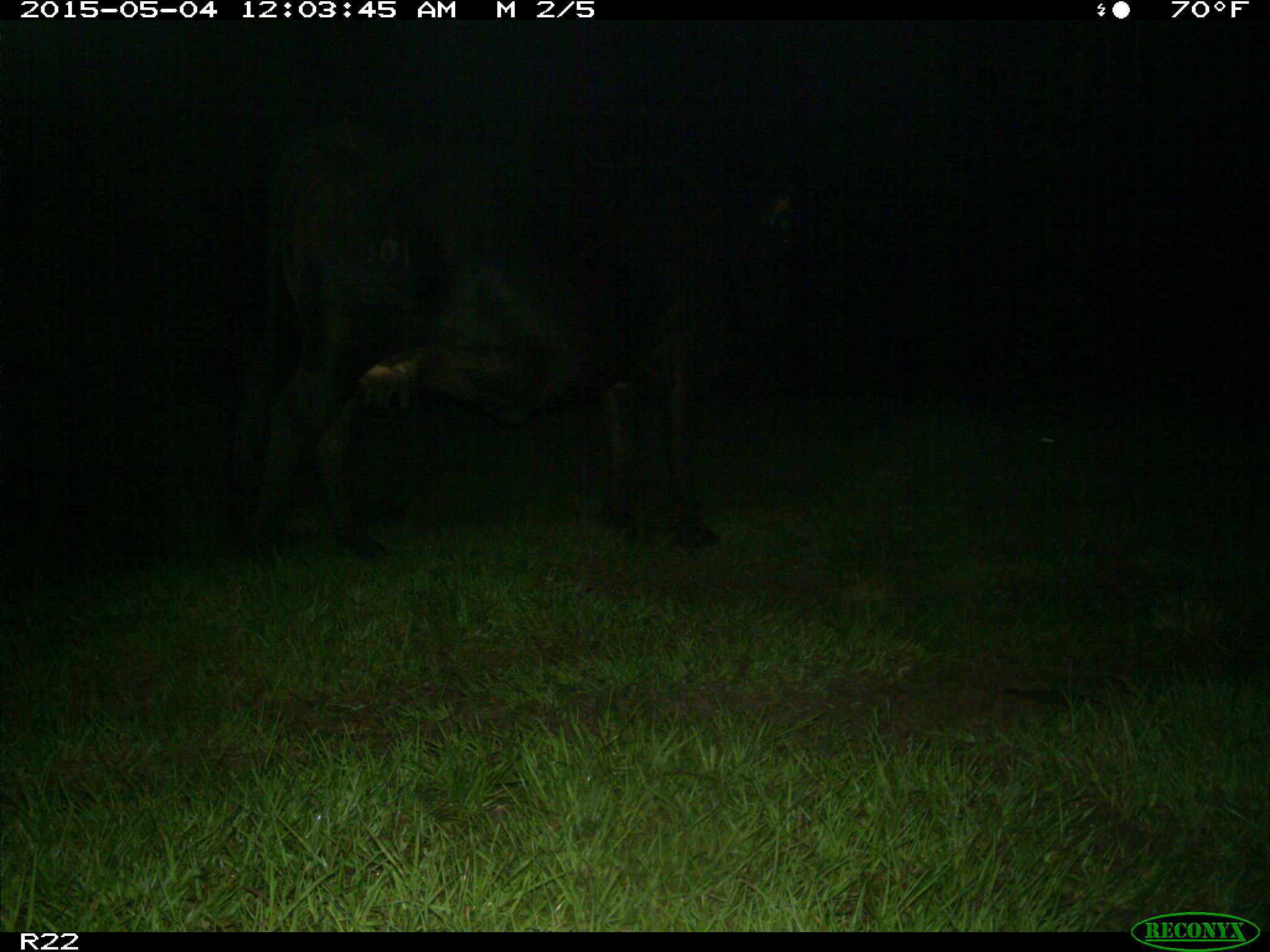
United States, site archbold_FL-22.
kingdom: Animalia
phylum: Chordata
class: Mammalia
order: Artiodactyla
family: Bovidae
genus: Bos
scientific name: Bos taurus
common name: domestic cow